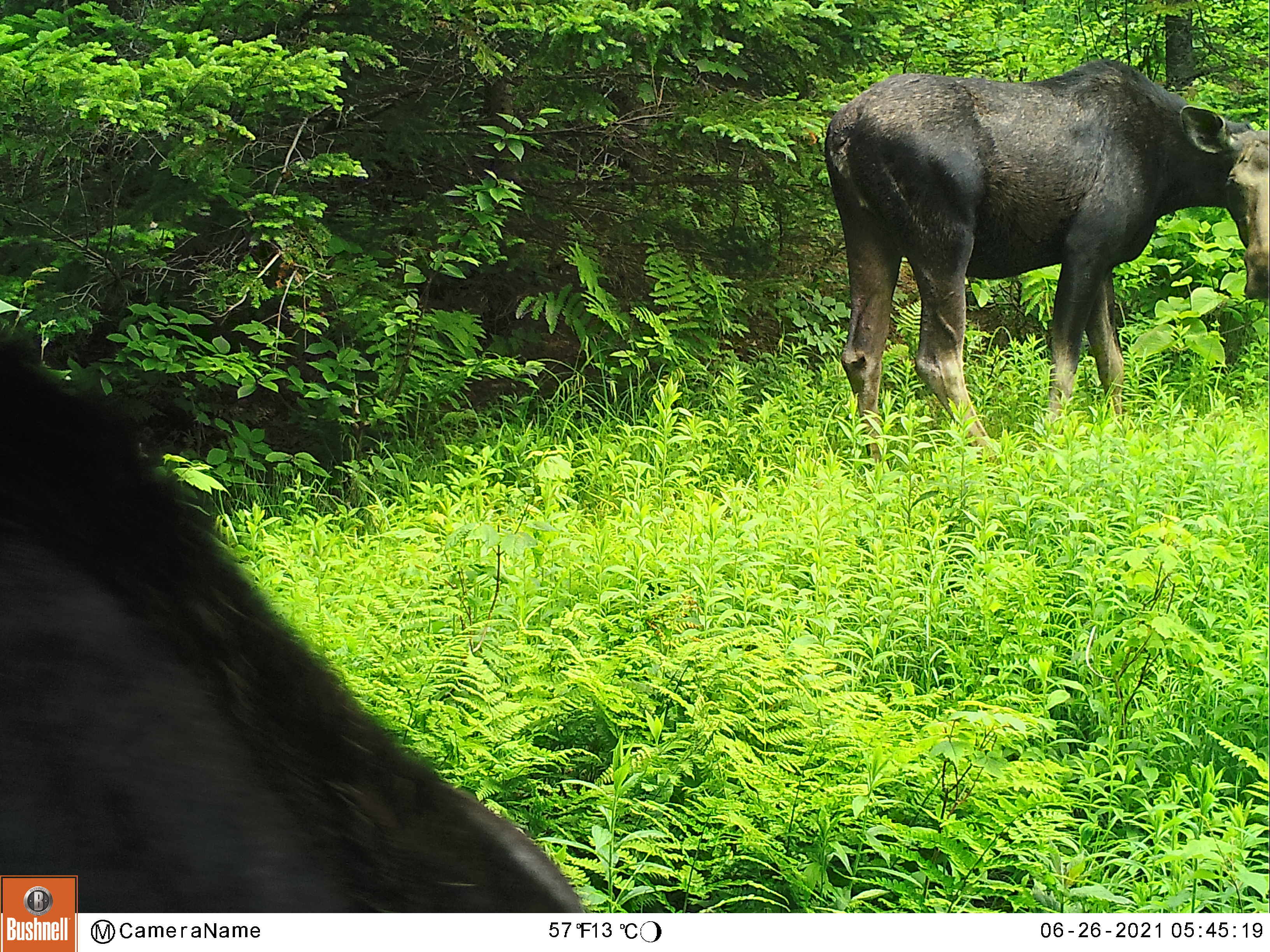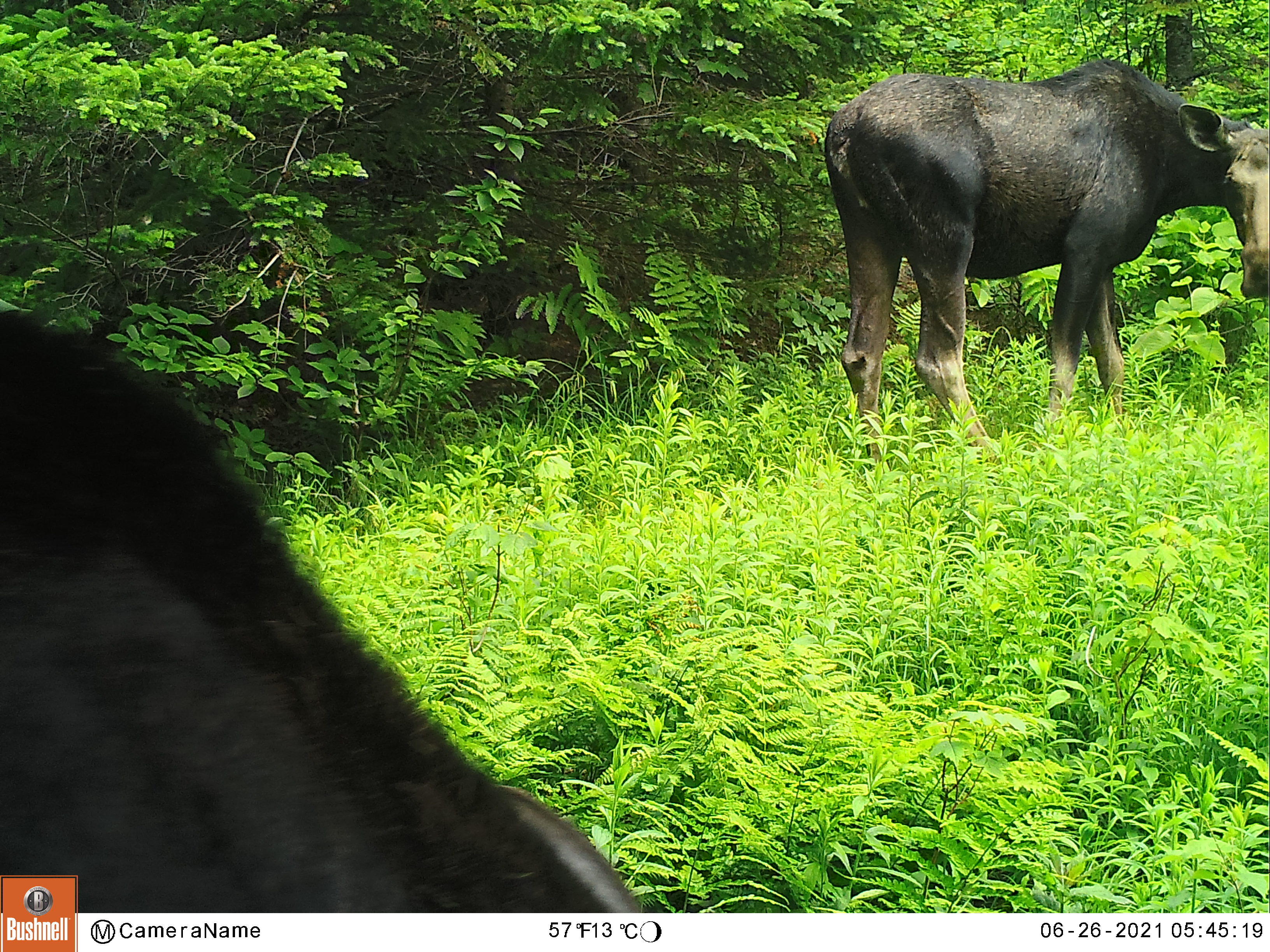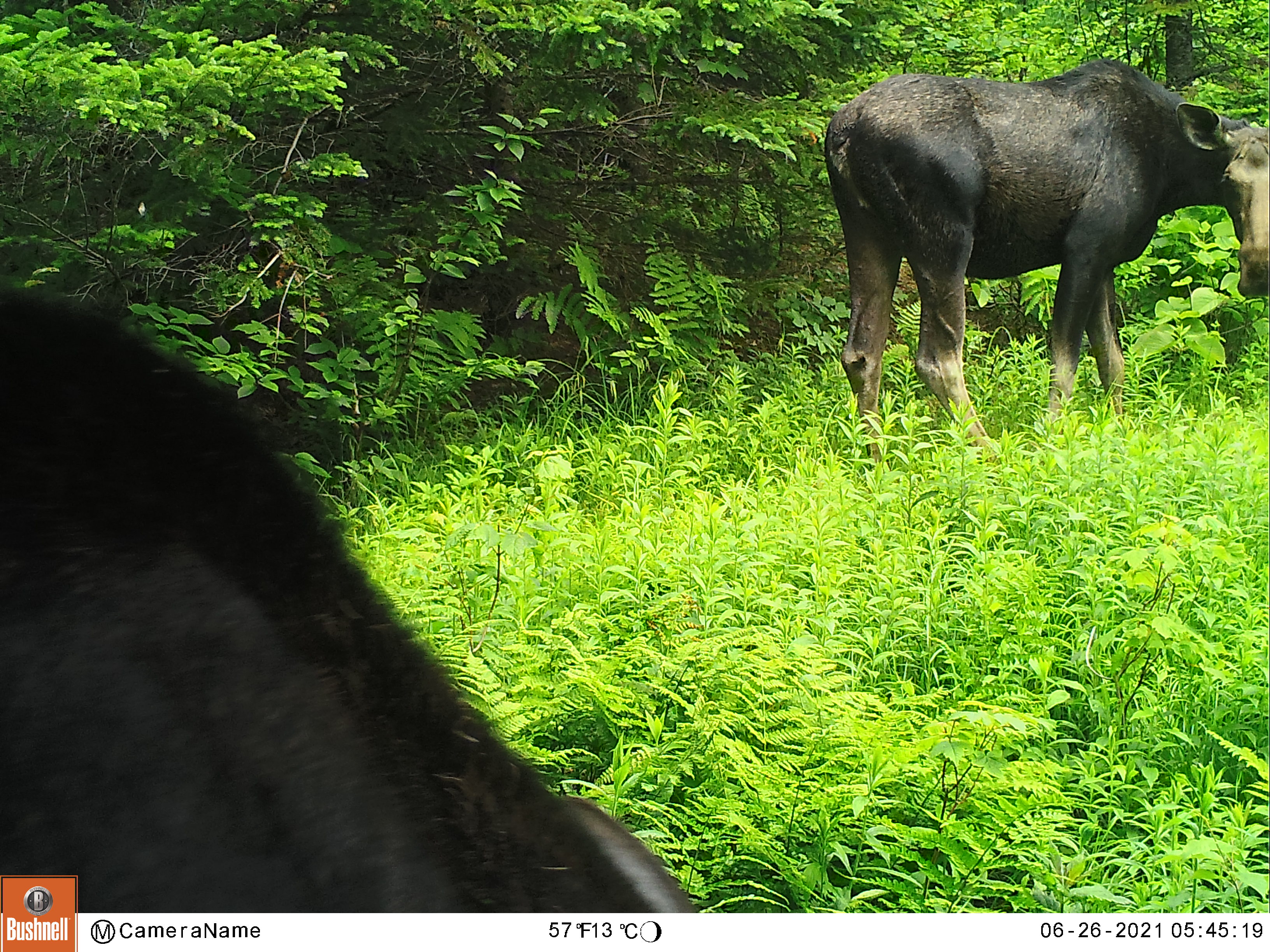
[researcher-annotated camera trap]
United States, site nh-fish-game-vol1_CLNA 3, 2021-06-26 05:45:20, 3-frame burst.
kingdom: Animalia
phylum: Chordata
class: Mammalia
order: Artiodactyla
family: Cervidae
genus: Alces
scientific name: Alces alces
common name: moose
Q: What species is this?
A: Moose (Alces alces).